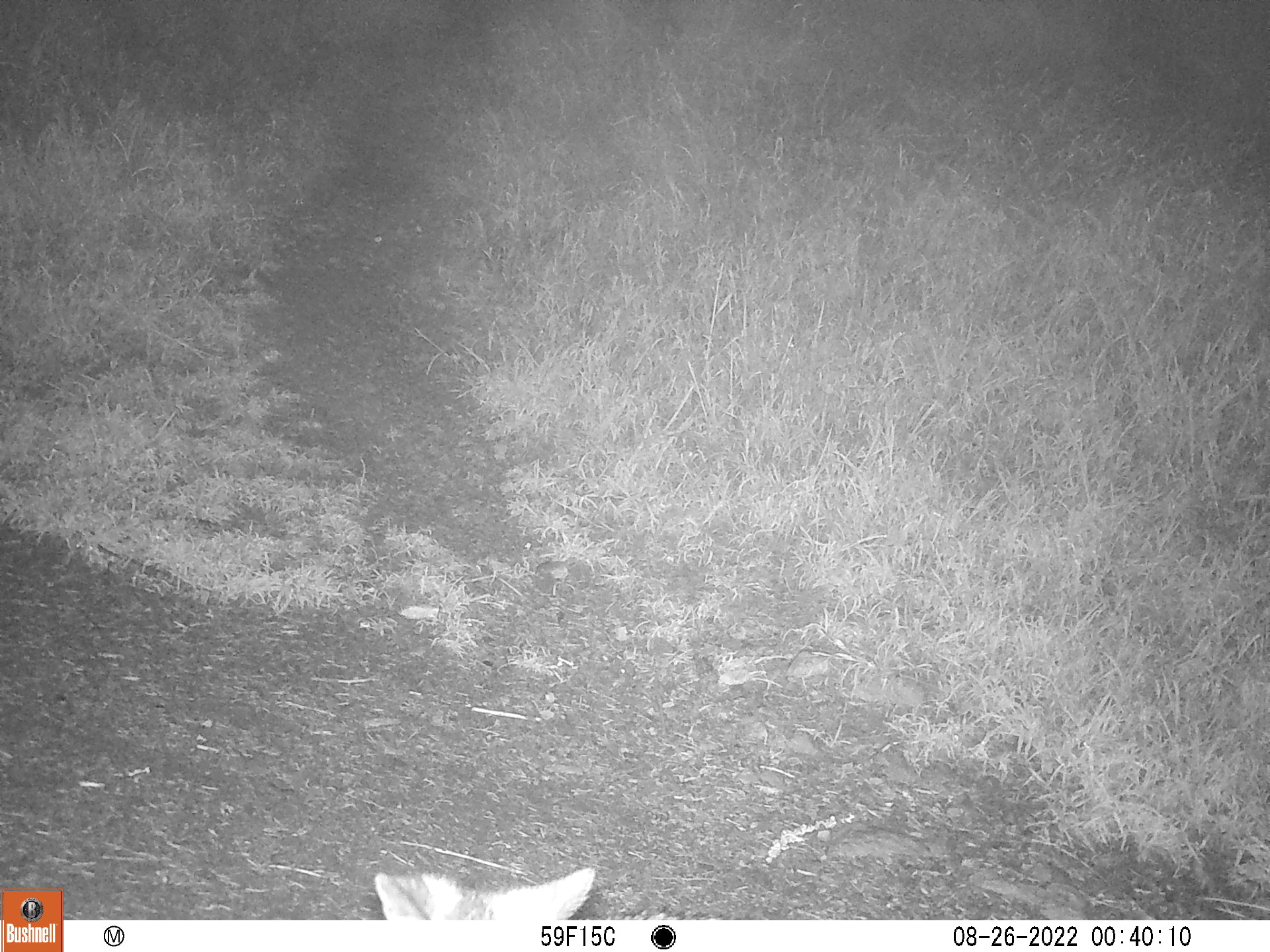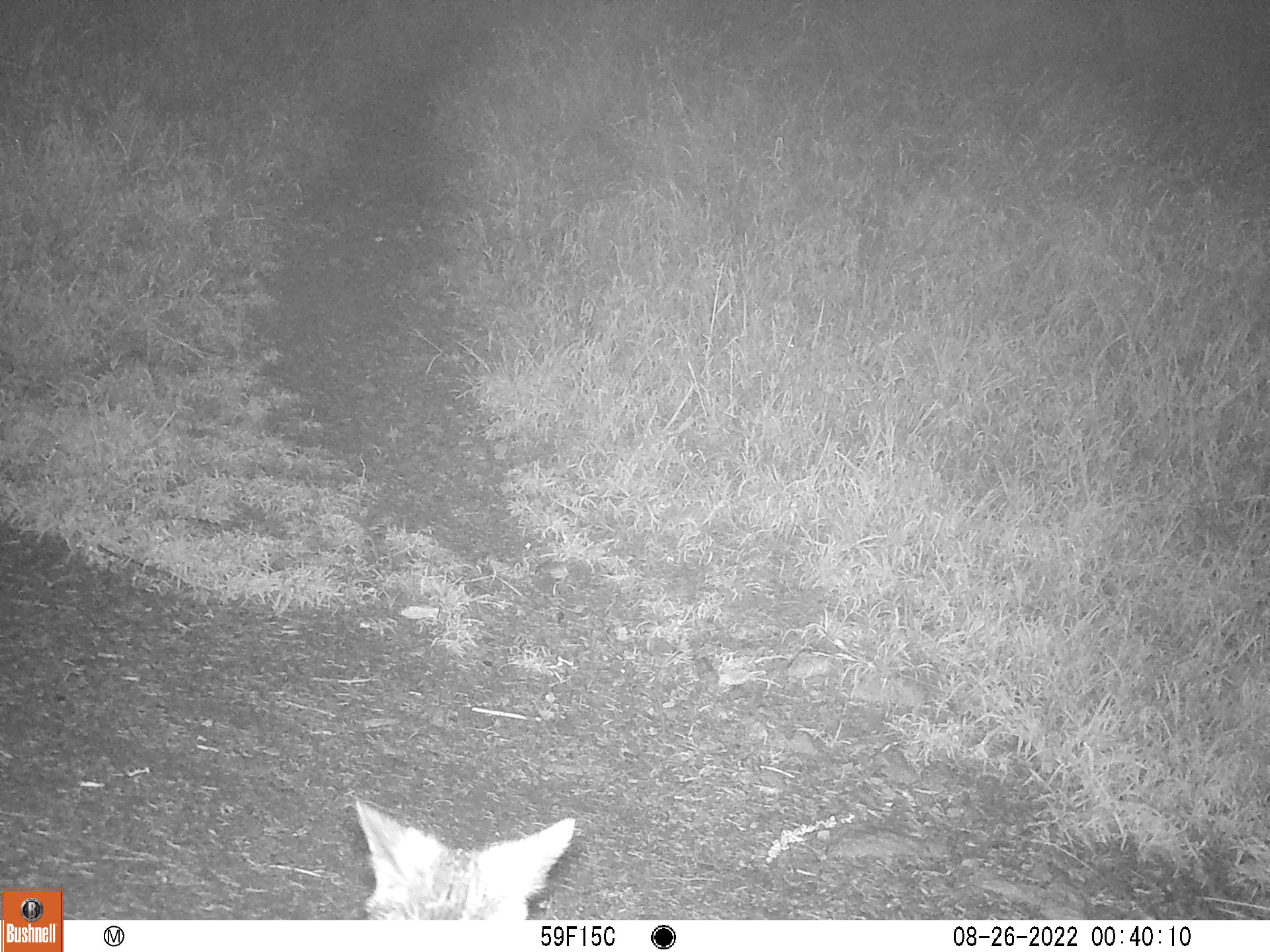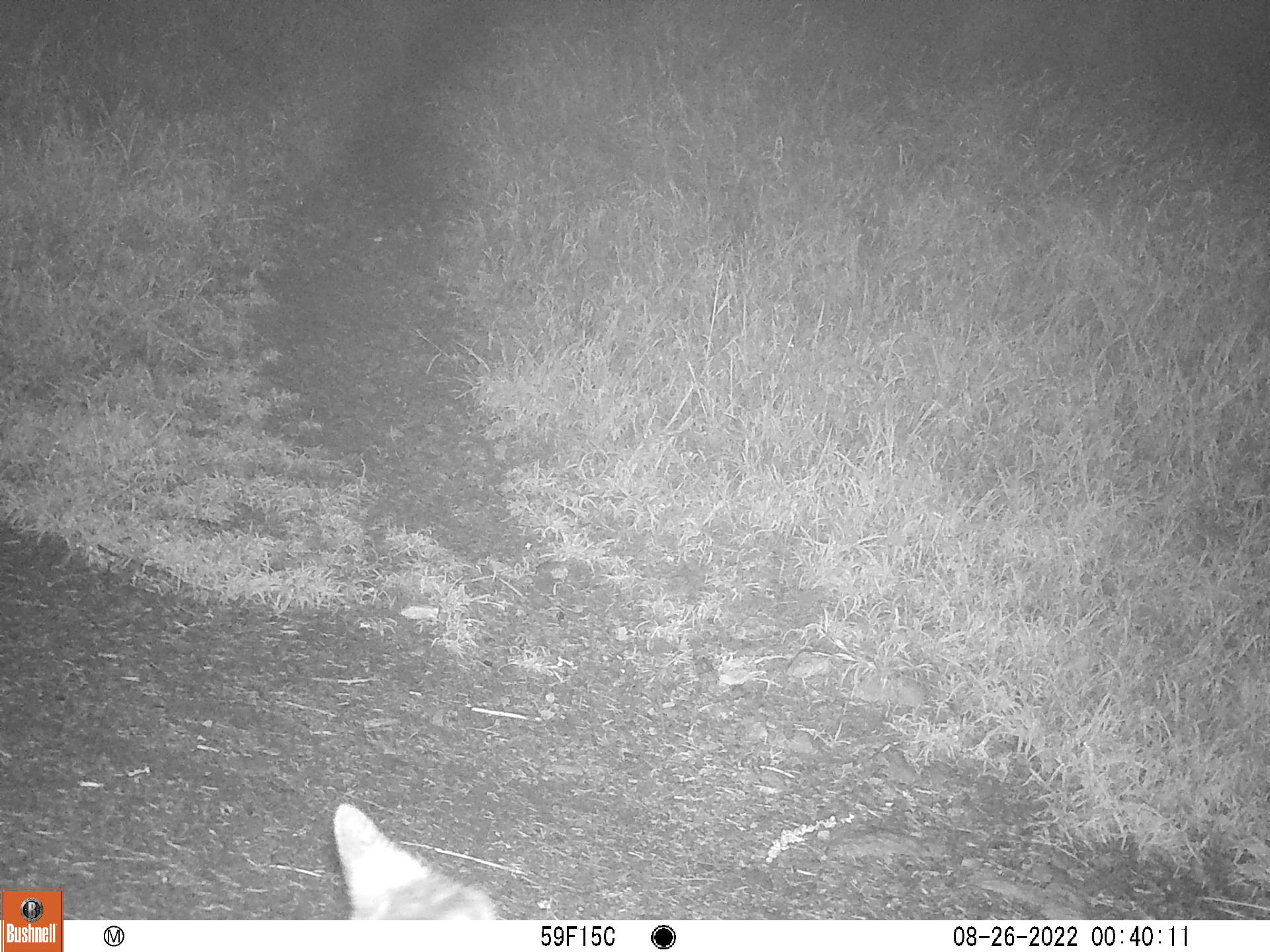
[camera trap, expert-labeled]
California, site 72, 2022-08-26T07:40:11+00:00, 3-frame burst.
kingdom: Animalia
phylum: Chordata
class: Mammalia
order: Carnivora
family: Canidae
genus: Urocyon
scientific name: Urocyon cinereoargenteus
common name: gray fox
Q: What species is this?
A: Gray fox (Urocyon cinereoargenteus).